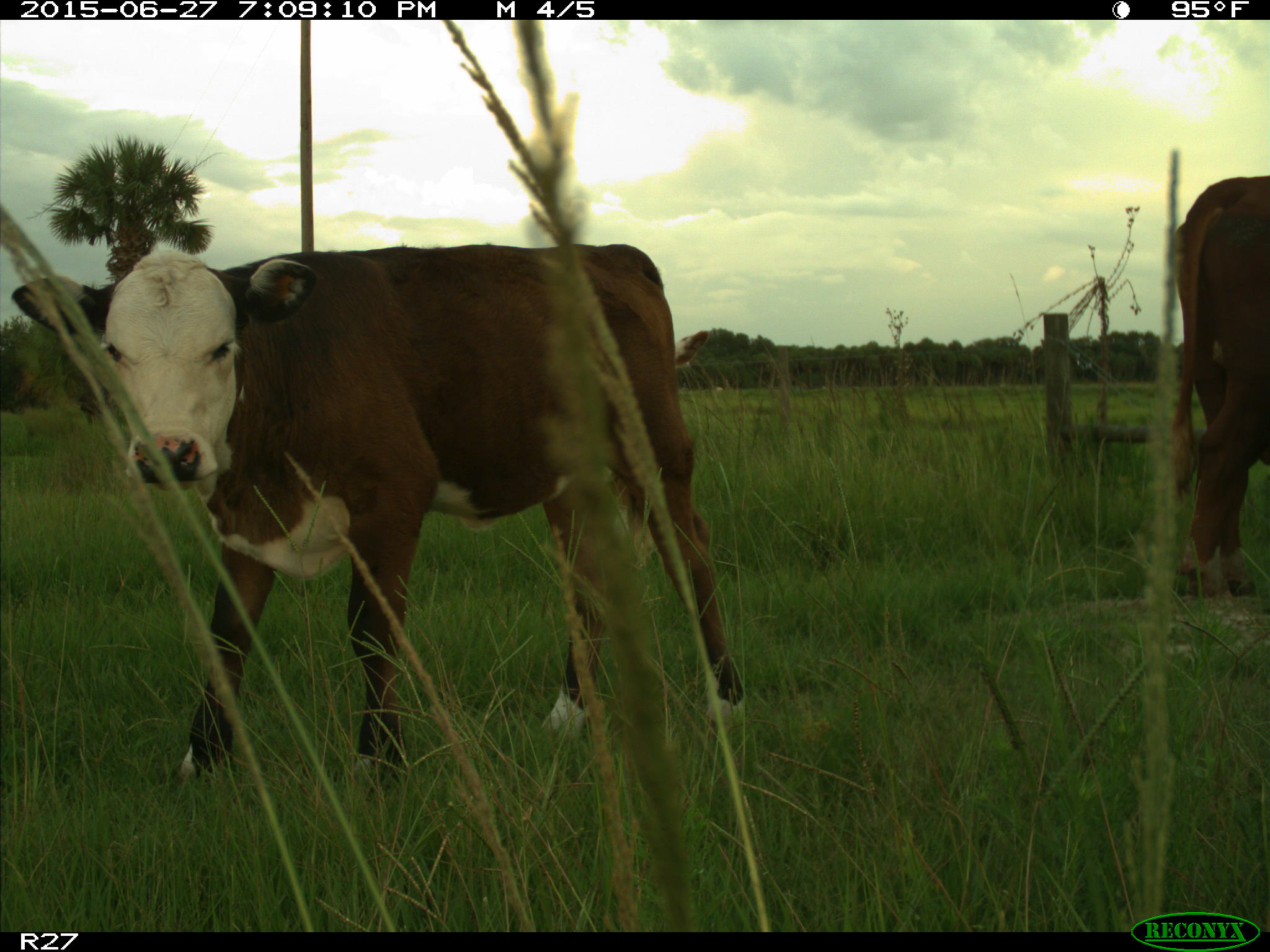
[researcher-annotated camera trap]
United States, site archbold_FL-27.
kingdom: Animalia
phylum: Chordata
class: Mammalia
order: Artiodactyla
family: Bovidae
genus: Bos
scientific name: Bos taurus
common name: domestic cow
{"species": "Bos taurus (domestic cow)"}